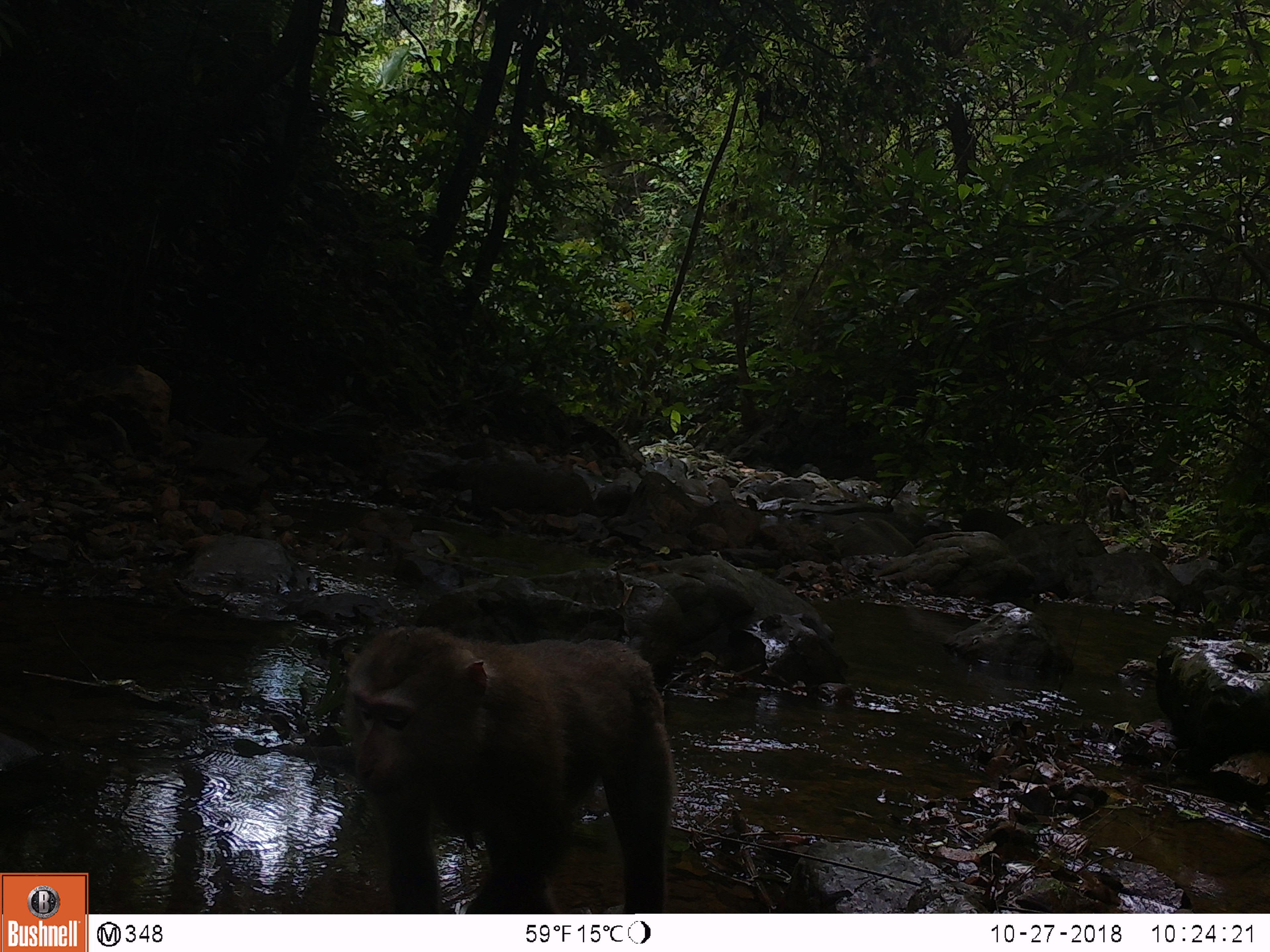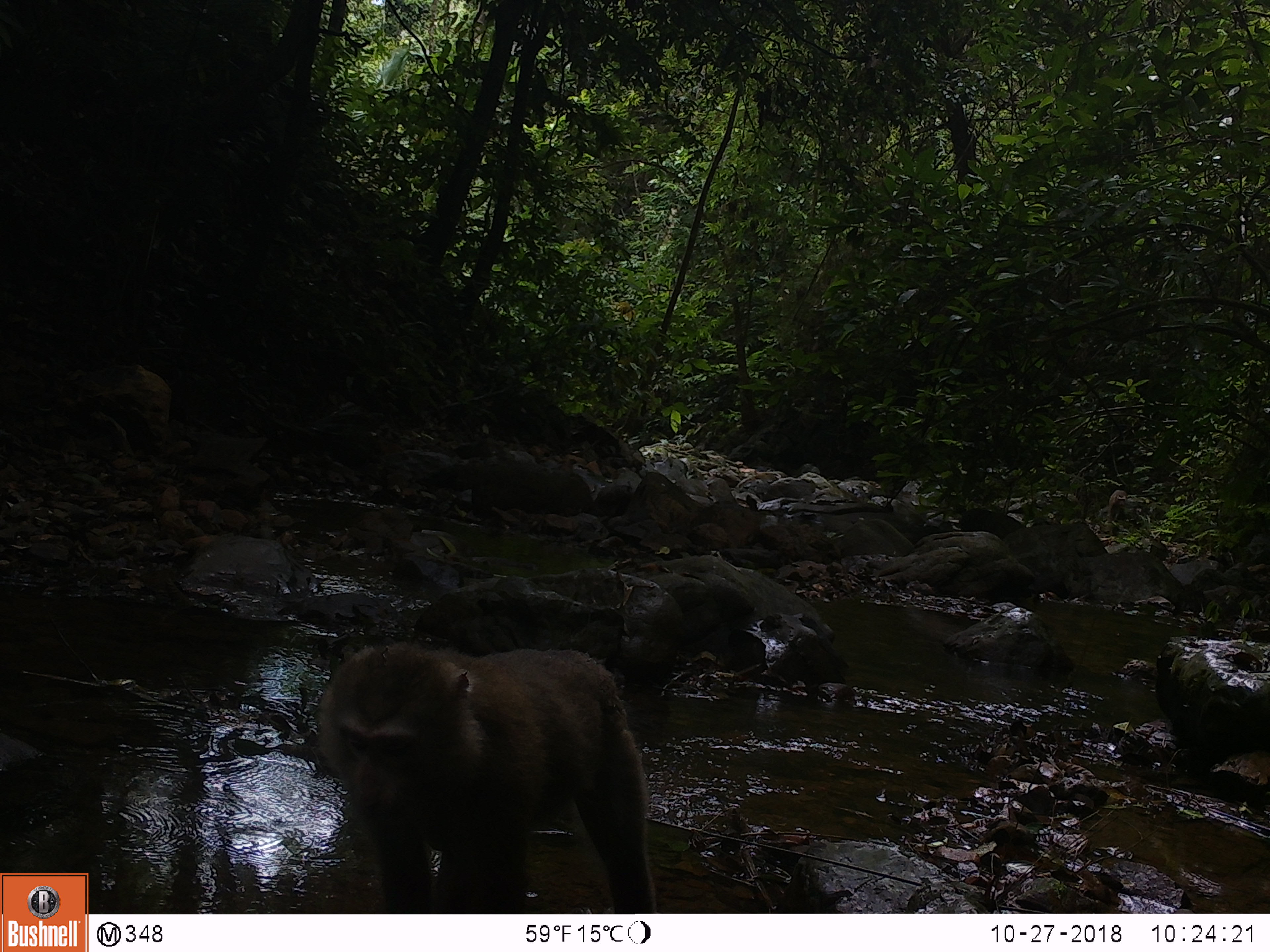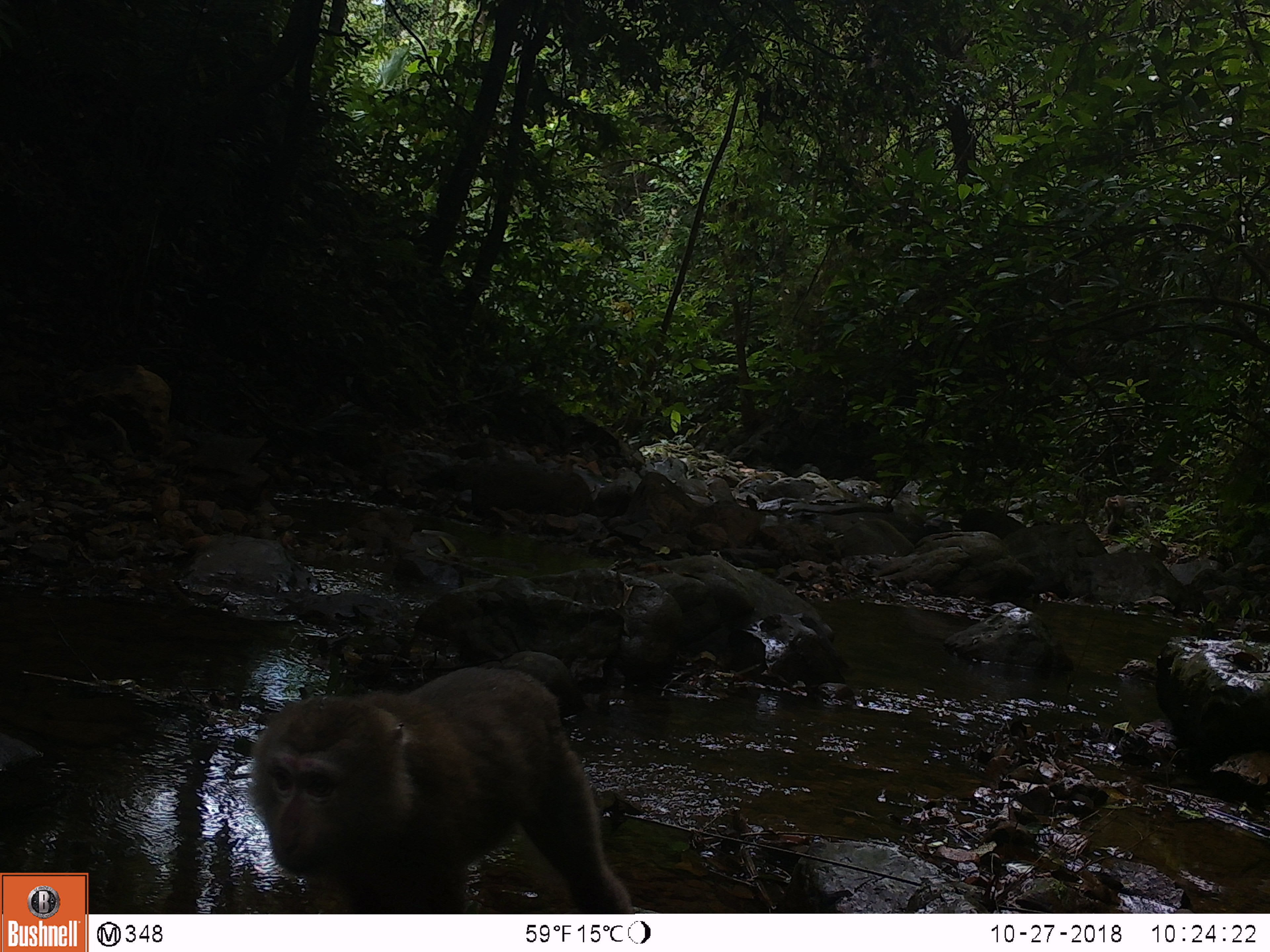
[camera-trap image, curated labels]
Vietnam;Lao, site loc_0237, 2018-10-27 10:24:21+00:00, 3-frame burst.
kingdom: Animalia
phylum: Chordata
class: Mammalia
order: Primates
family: Cercopithecidae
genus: Macaca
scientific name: Macaca nemestrina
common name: pig-tailed macaque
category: pig tailed macaque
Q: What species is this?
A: Pig tailed macaque (pig-tailed macaque) (Macaca nemestrina).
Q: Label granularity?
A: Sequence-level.